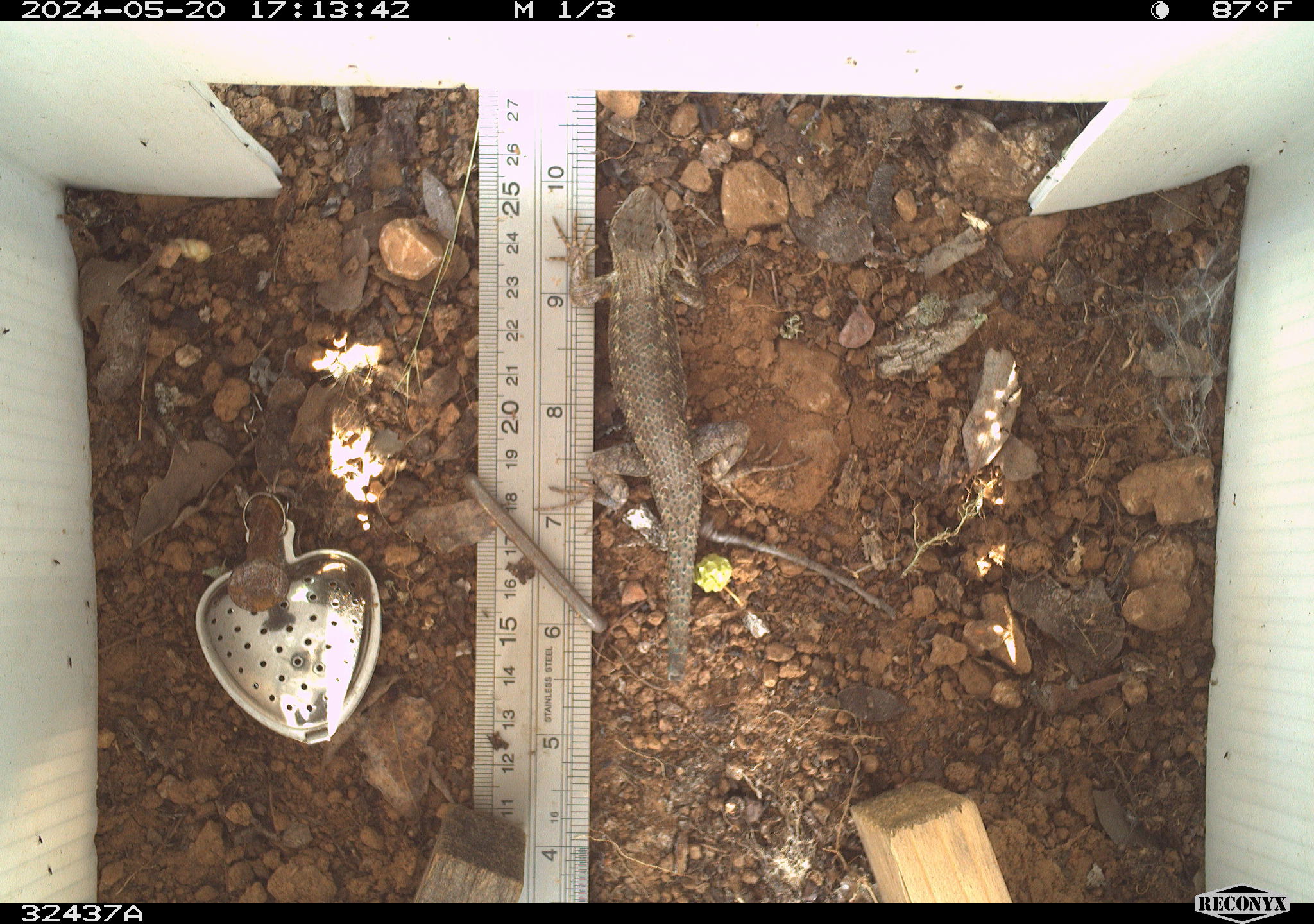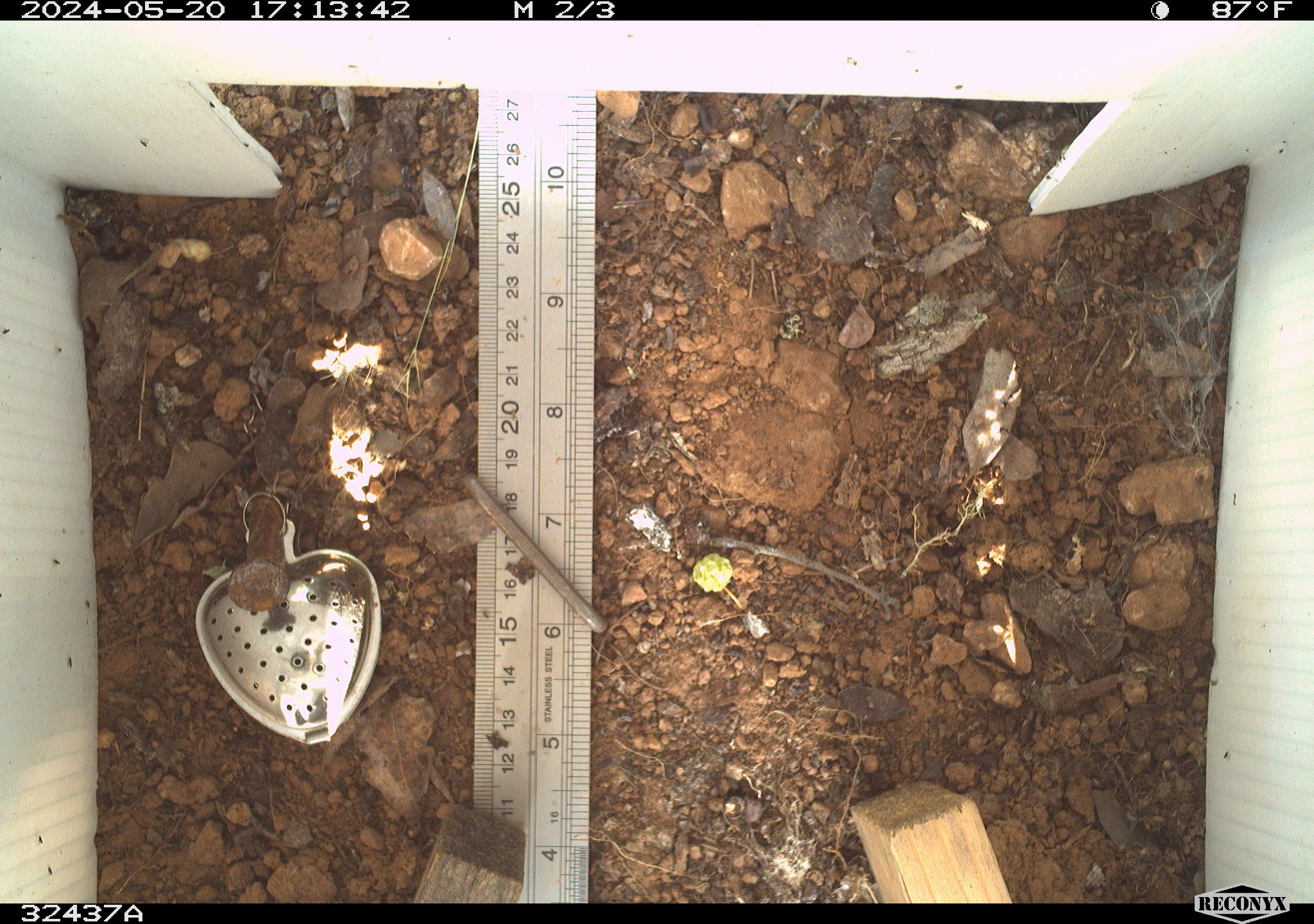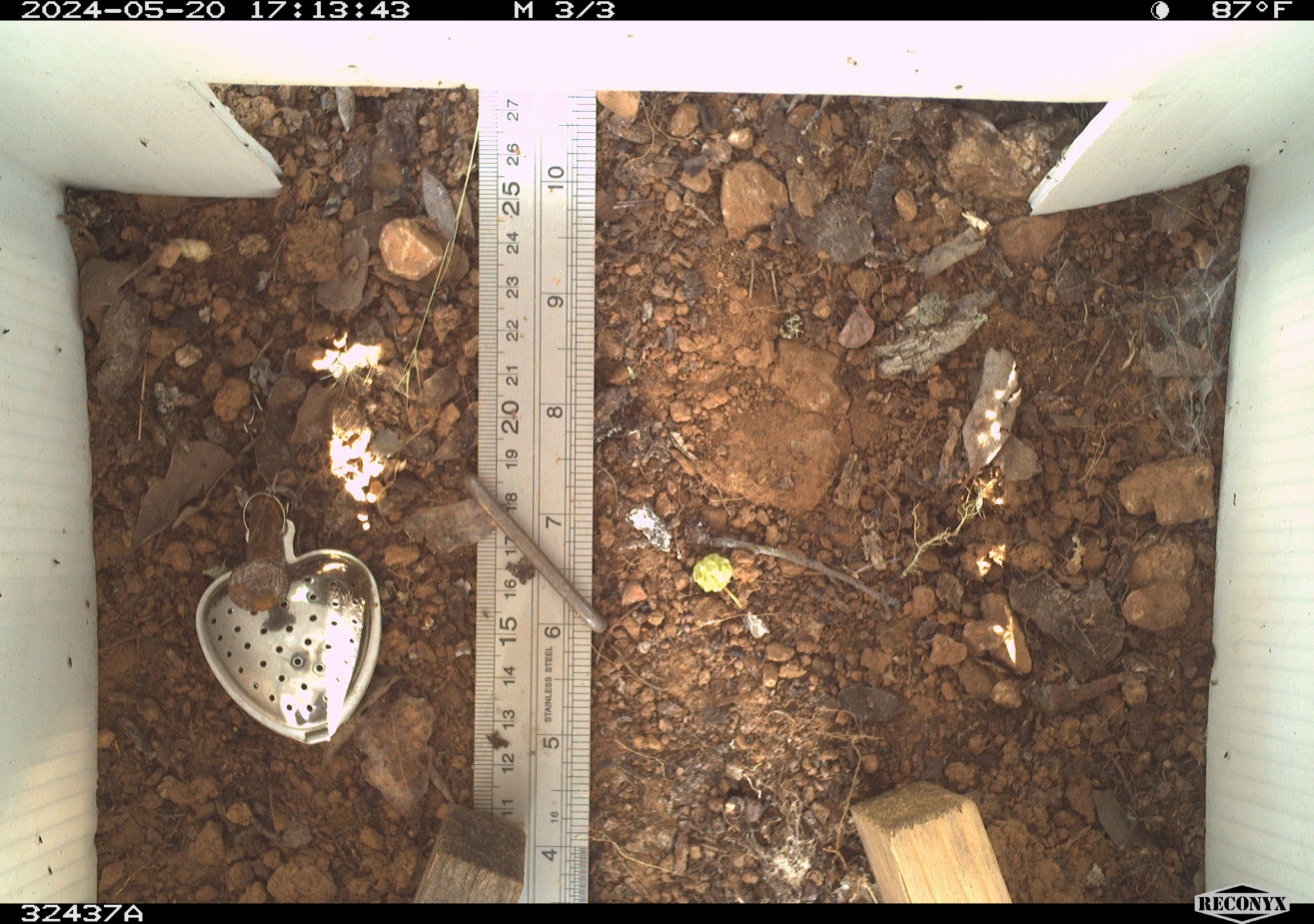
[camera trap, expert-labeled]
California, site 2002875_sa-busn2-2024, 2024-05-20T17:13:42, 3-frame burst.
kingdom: Animalia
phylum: Chordata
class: Reptilia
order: Squamata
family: Phrynosomatidae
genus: Sceloporus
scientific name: Sceloporus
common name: spiny lizards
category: sceloporus species